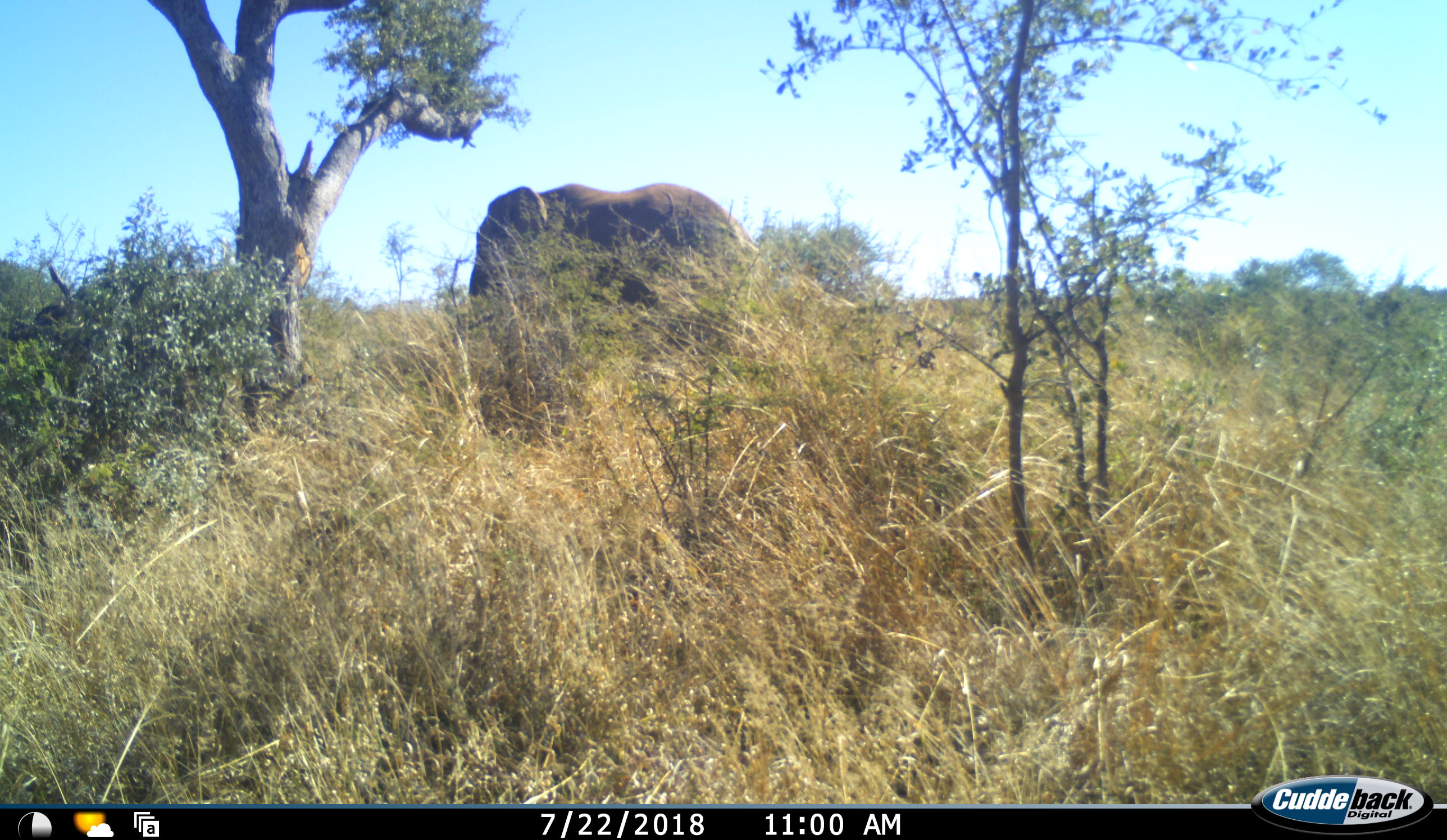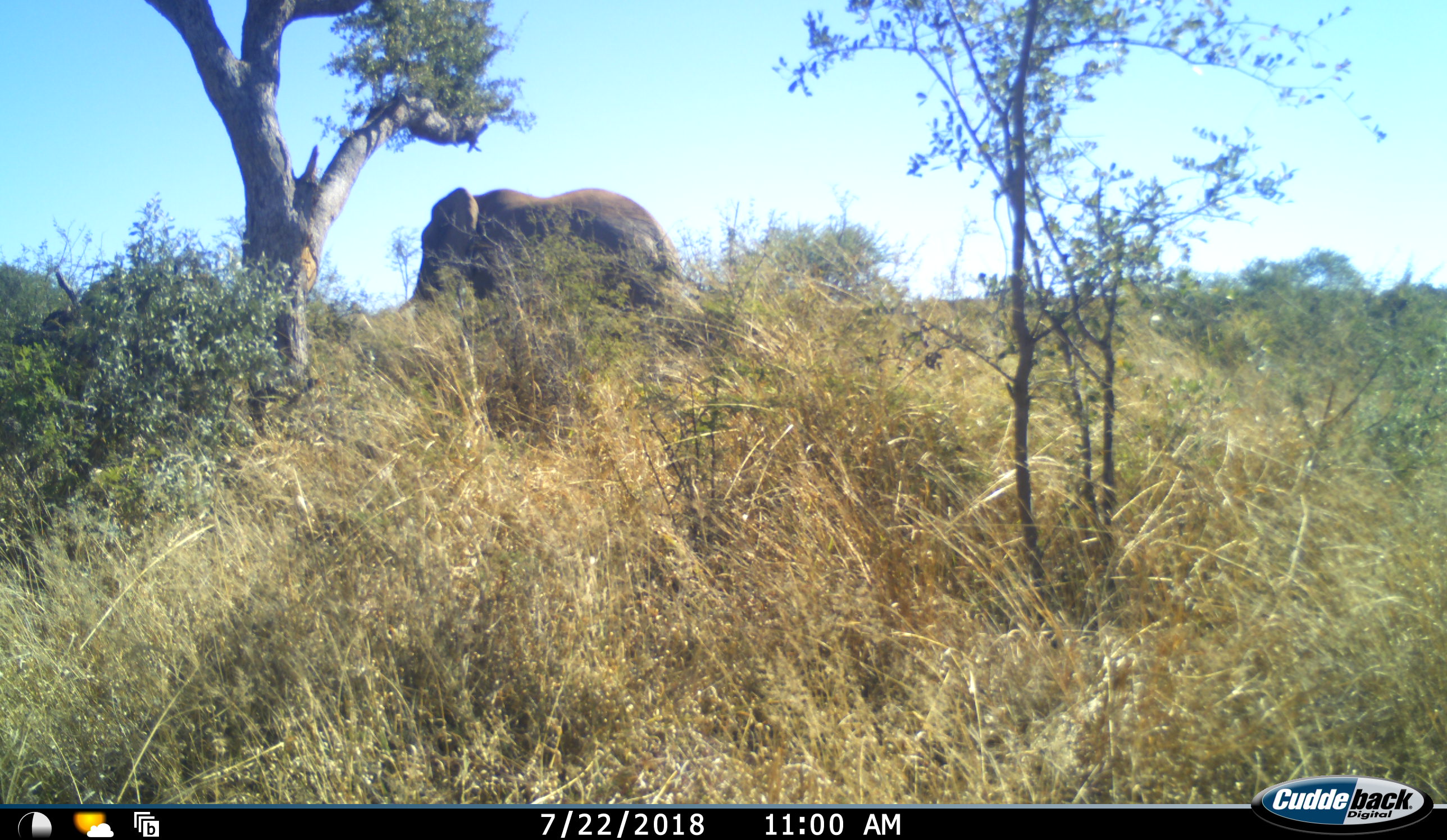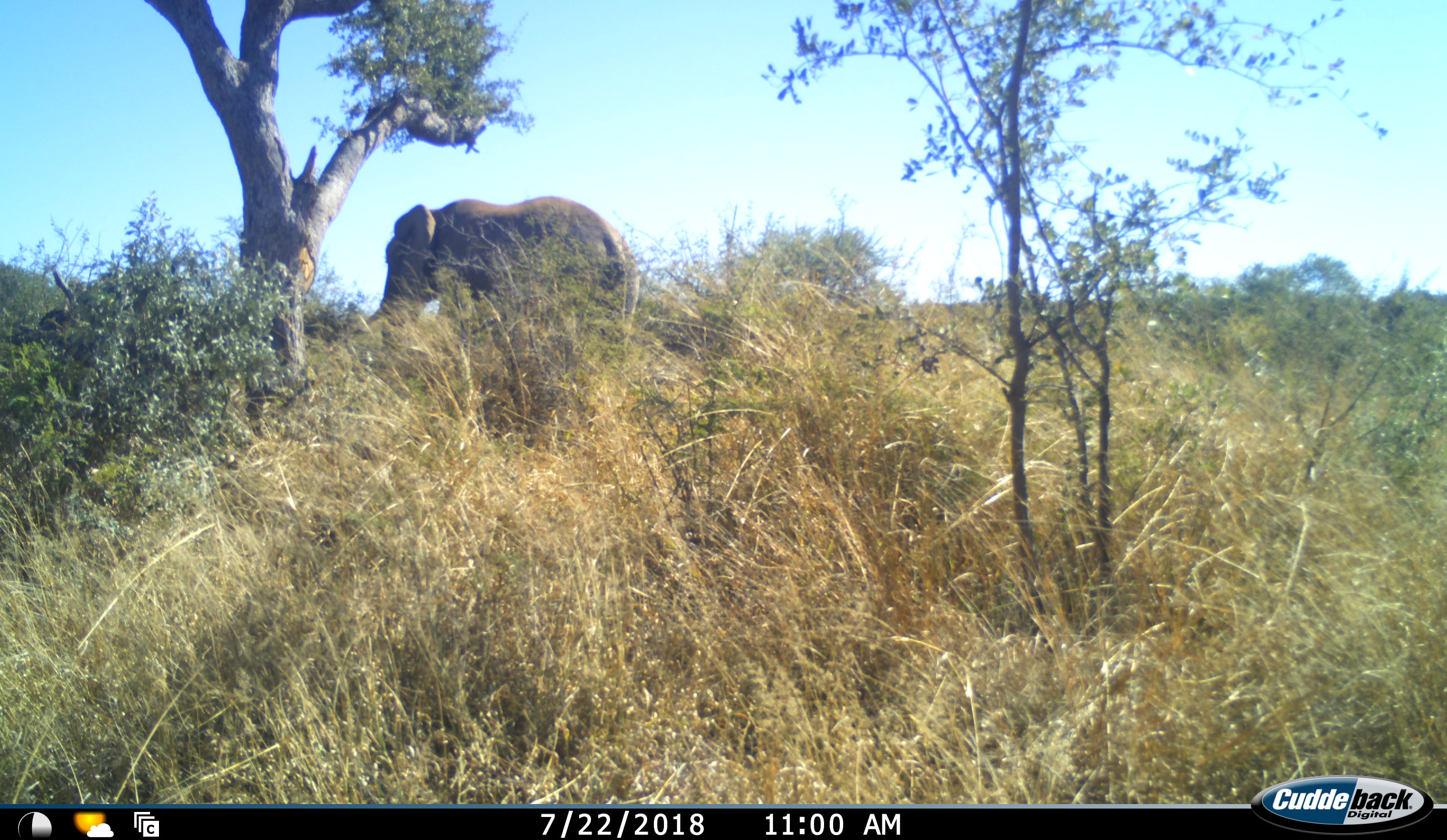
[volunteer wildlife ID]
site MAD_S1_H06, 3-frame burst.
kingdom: Animalia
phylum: Chordata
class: Mammalia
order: Proboscidea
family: Elephantidae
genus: Loxodonta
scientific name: Loxodonta africana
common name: african bush elephant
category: elephant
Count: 1.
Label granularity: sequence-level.